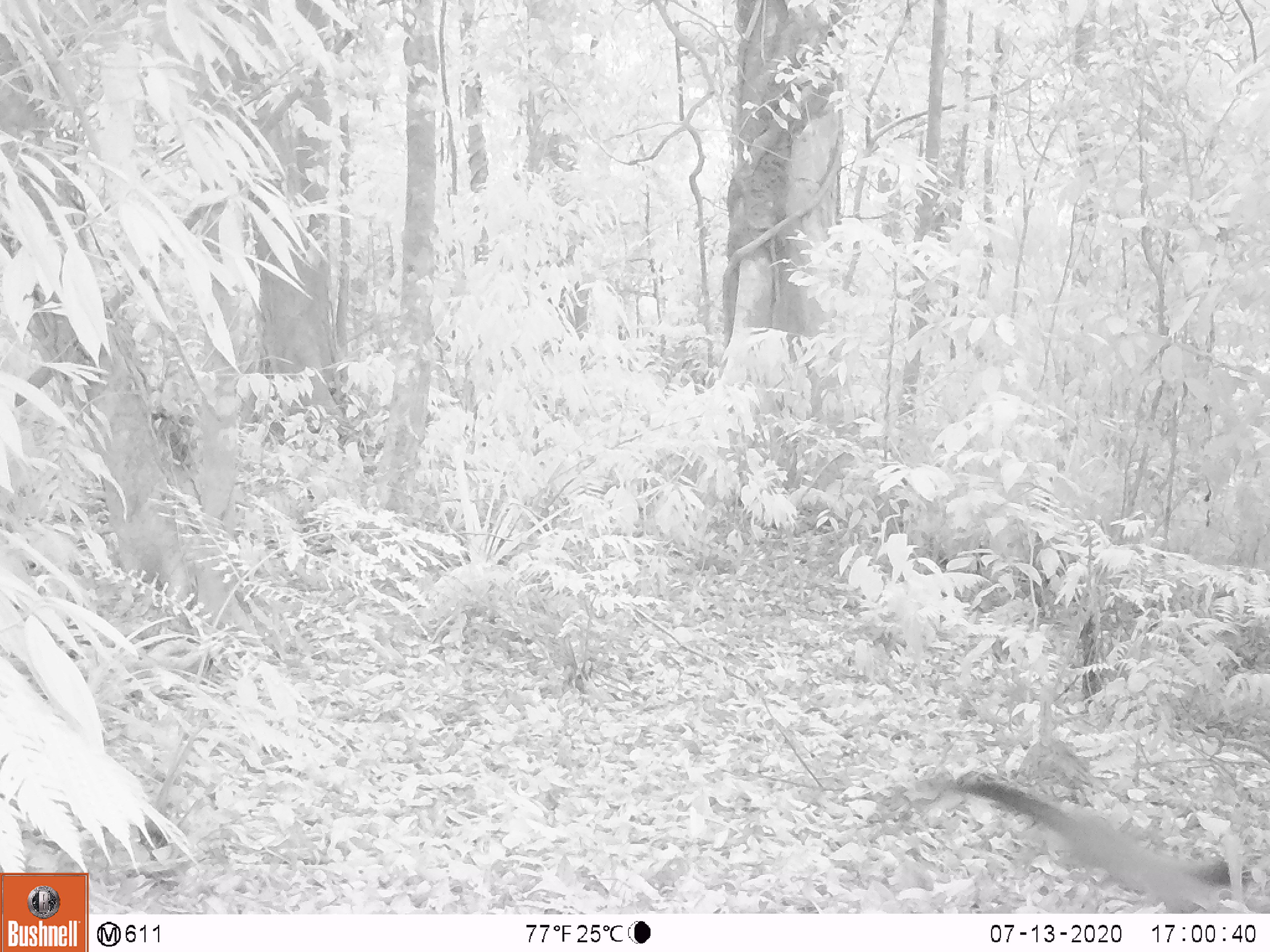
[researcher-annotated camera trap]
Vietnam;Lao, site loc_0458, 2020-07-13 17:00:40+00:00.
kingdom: Animalia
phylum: Chordata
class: Mammalia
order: Carnivora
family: Mustelidae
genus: Martes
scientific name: Martes flavigula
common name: yellow-throated marten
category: yellow throated marten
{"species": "yellow throated marten (yellow-throated marten) (Martes flavigula)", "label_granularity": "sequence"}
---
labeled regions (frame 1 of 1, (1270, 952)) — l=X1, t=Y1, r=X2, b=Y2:
yellow throated marten: l=947, t=772, r=1209, b=913